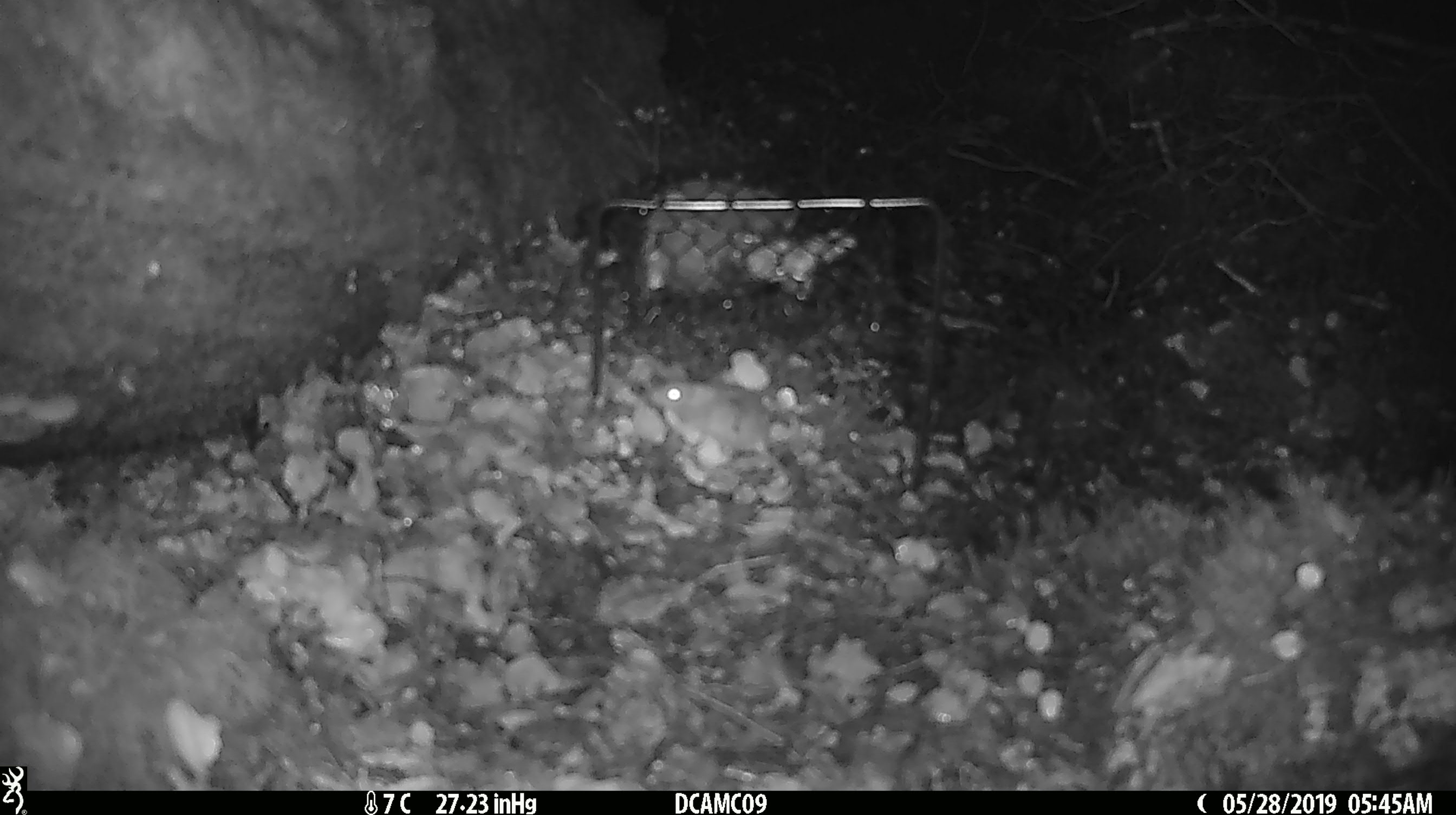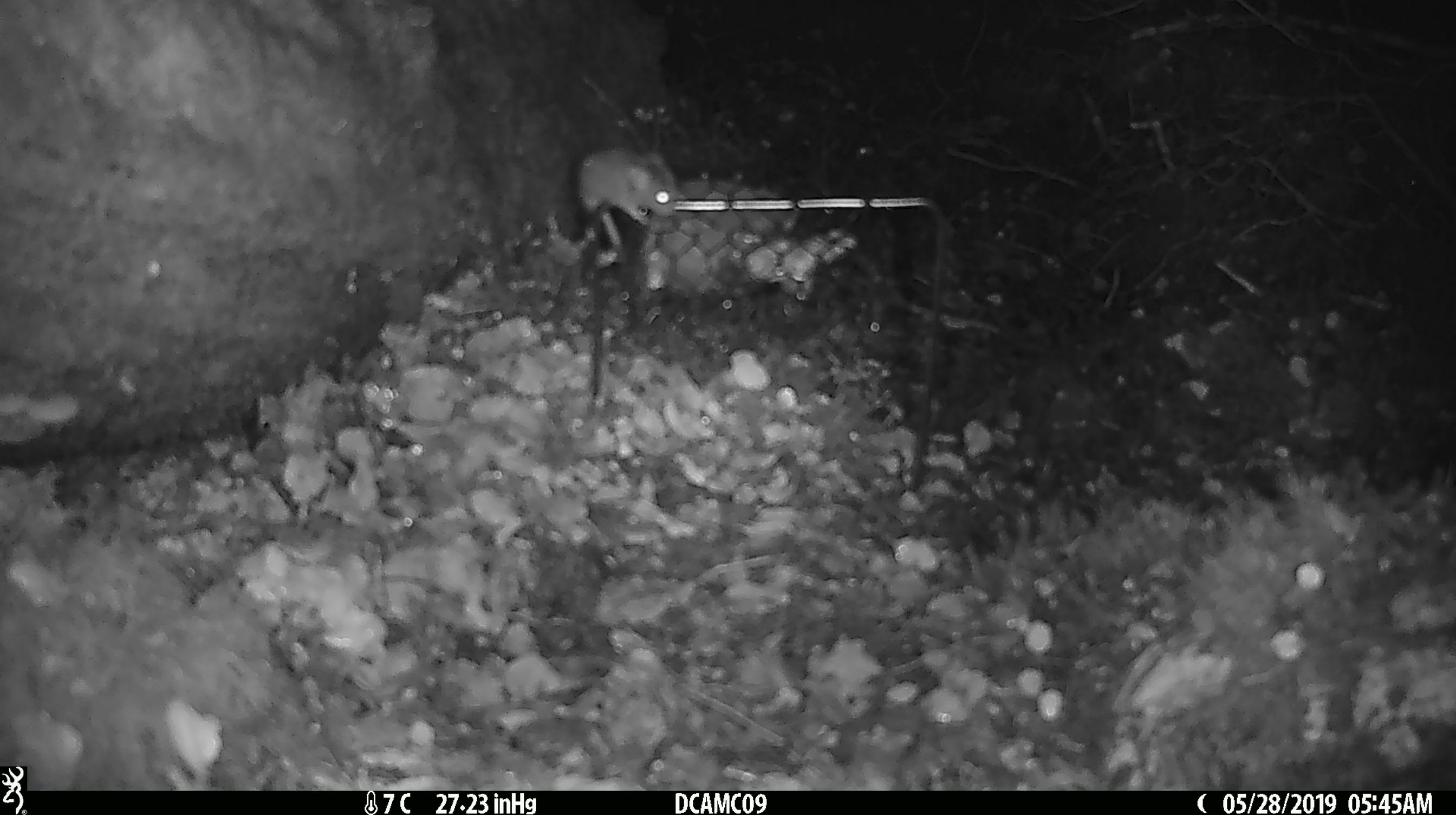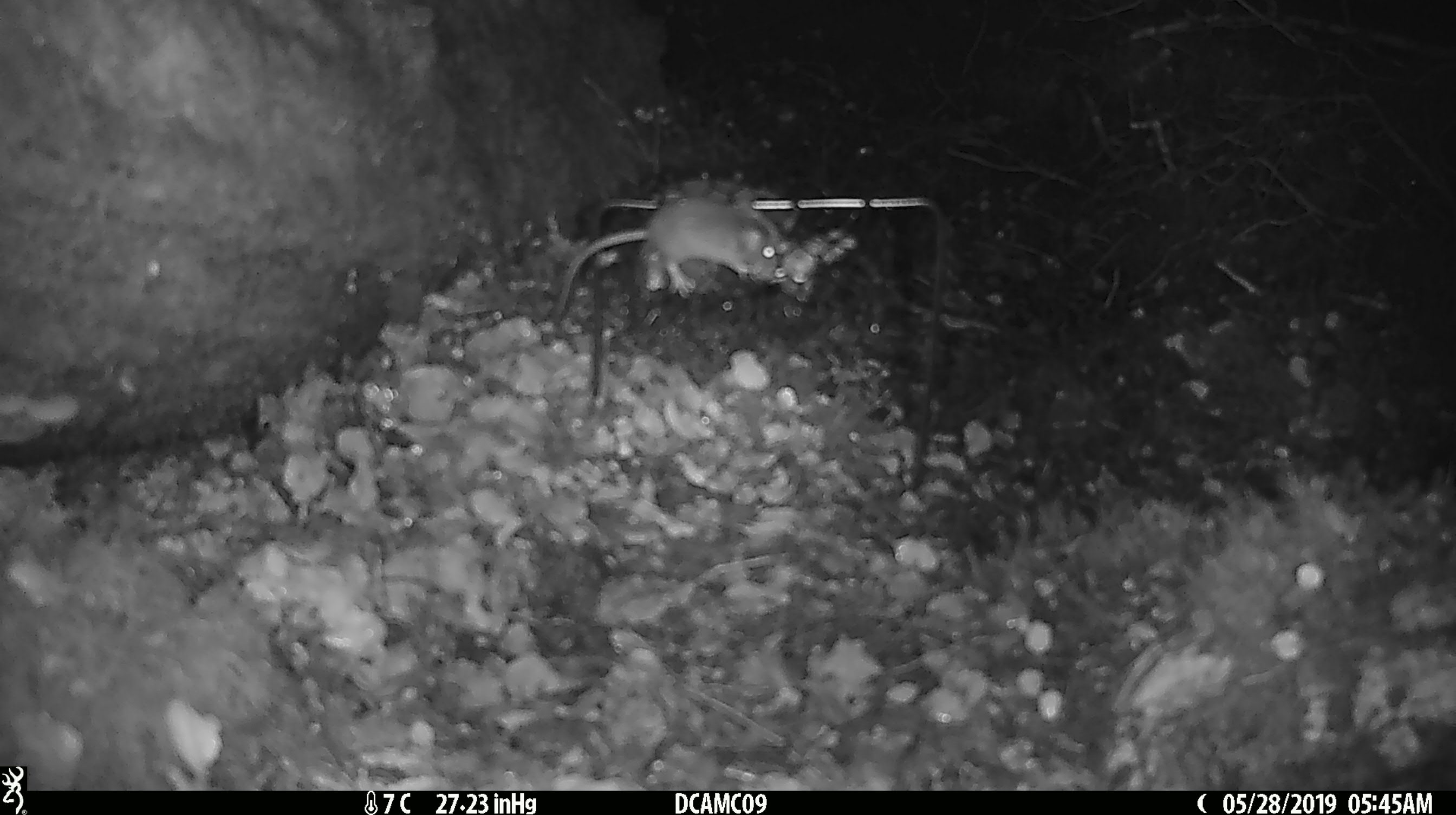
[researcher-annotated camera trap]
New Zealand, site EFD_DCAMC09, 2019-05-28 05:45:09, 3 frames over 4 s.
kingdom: Animalia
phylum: Chordata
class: Mammalia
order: Rodentia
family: Muridae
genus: Mus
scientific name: Mus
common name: mouse